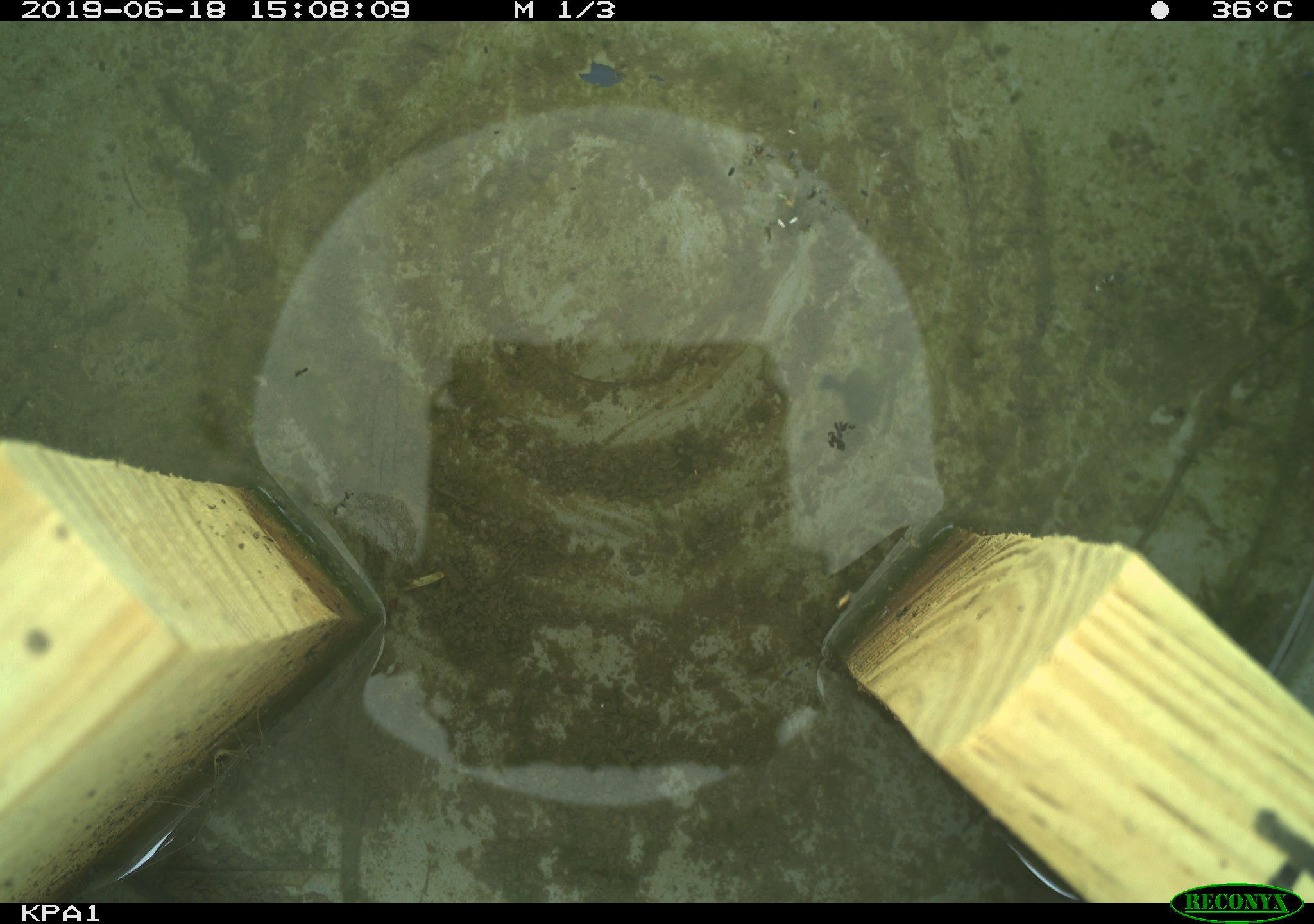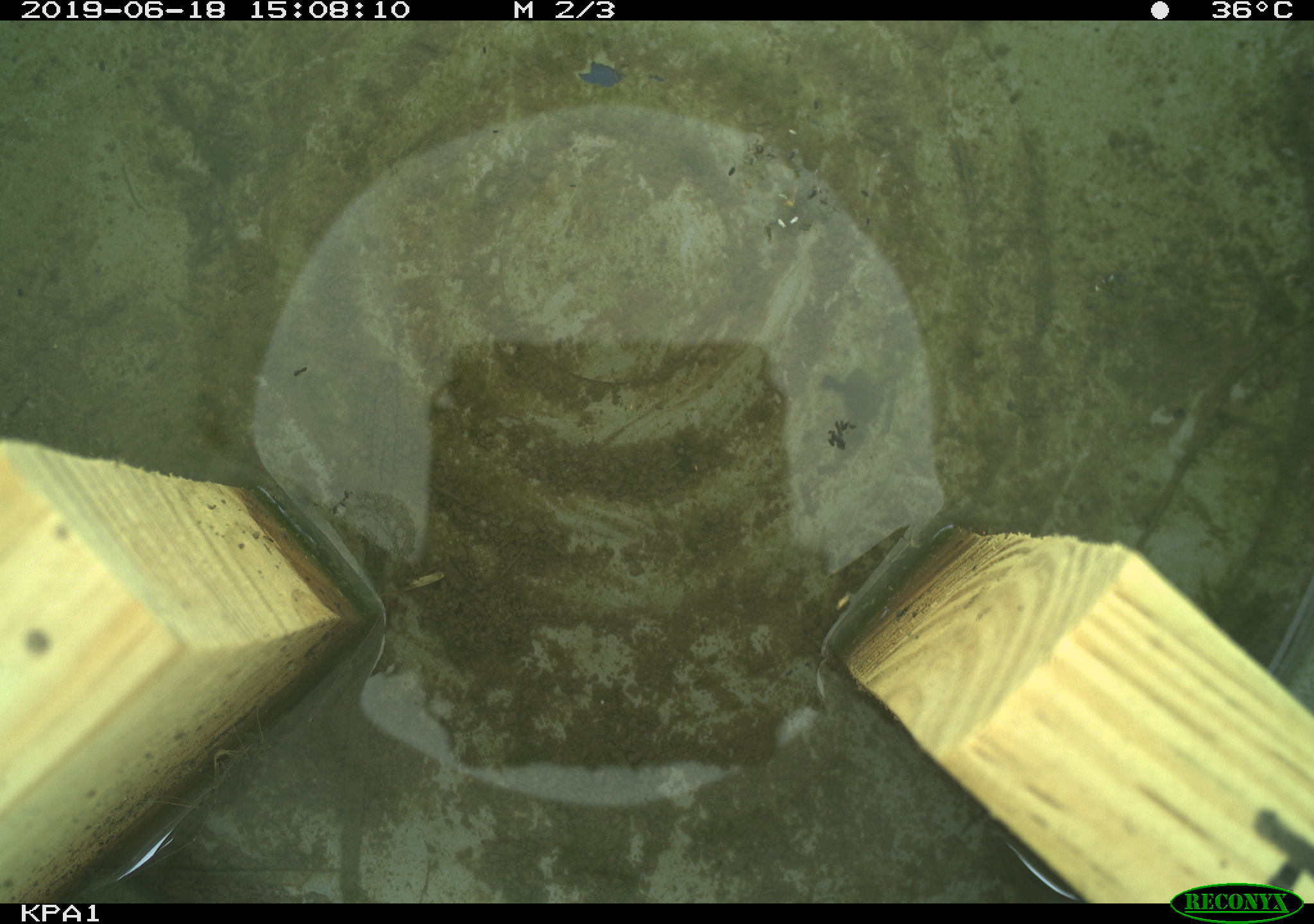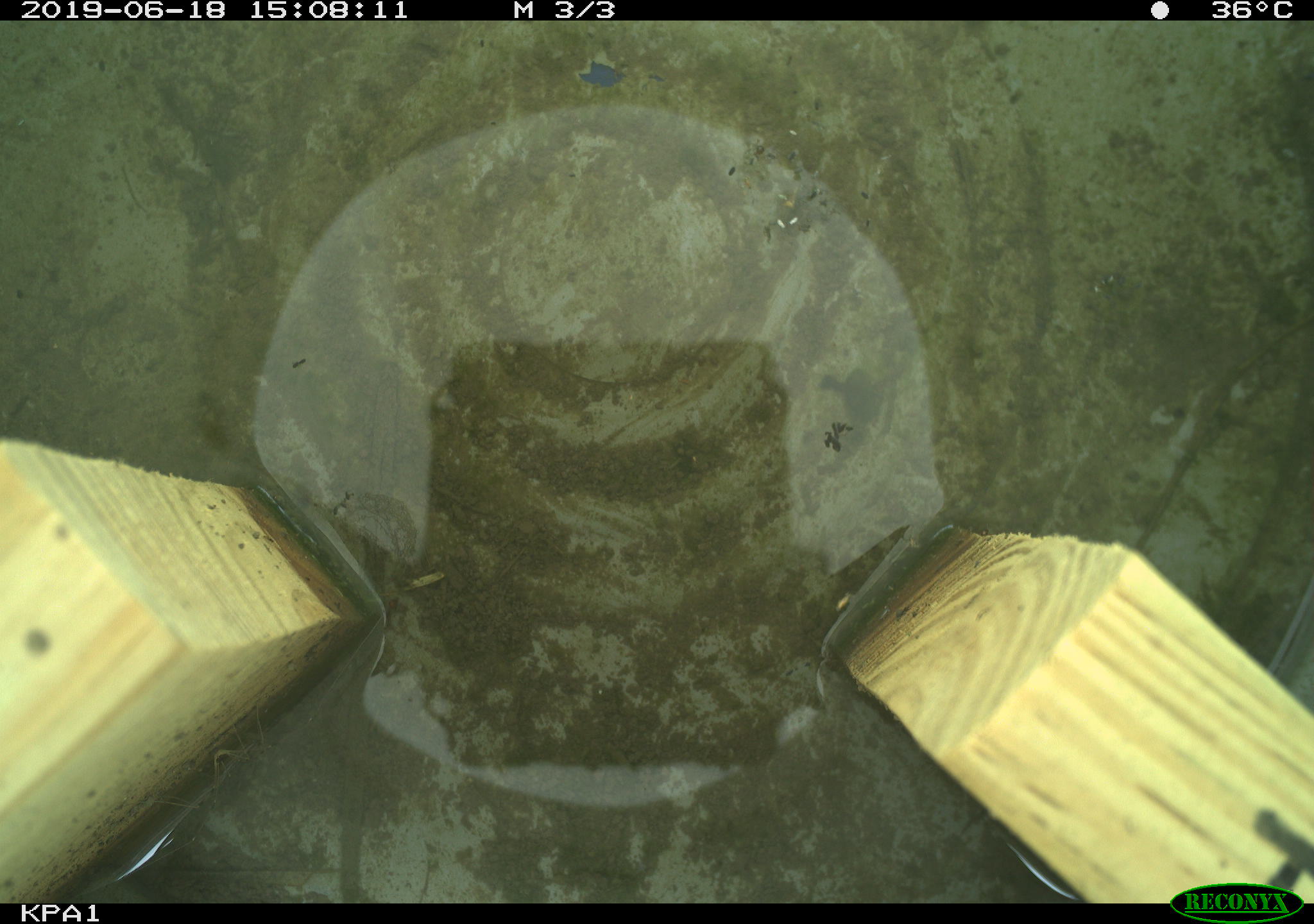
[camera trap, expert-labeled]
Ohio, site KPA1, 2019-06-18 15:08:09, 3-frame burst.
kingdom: Animalia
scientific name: Animalia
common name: animal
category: invertebrate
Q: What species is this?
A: Invertebrate (animal) (Animalia).